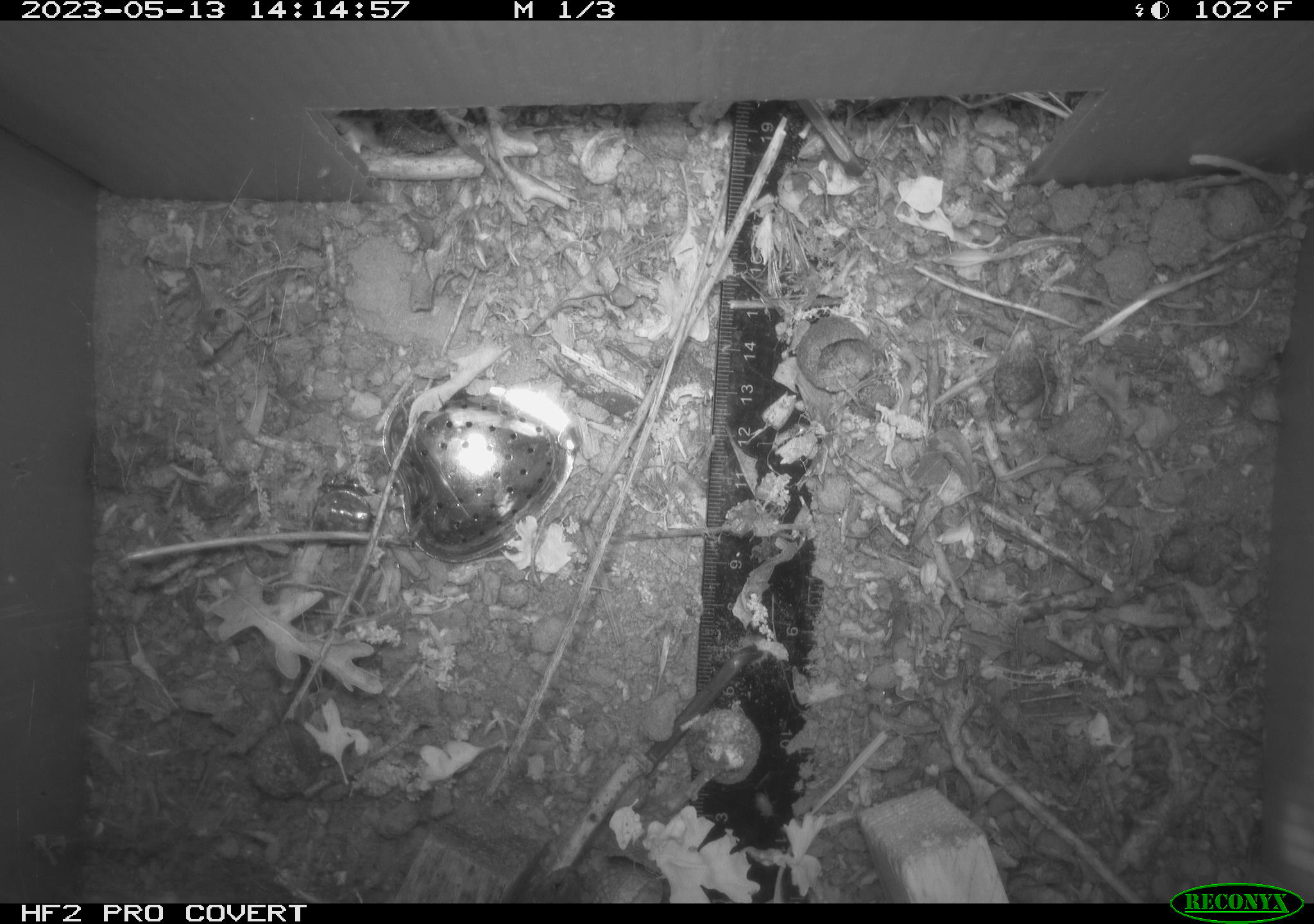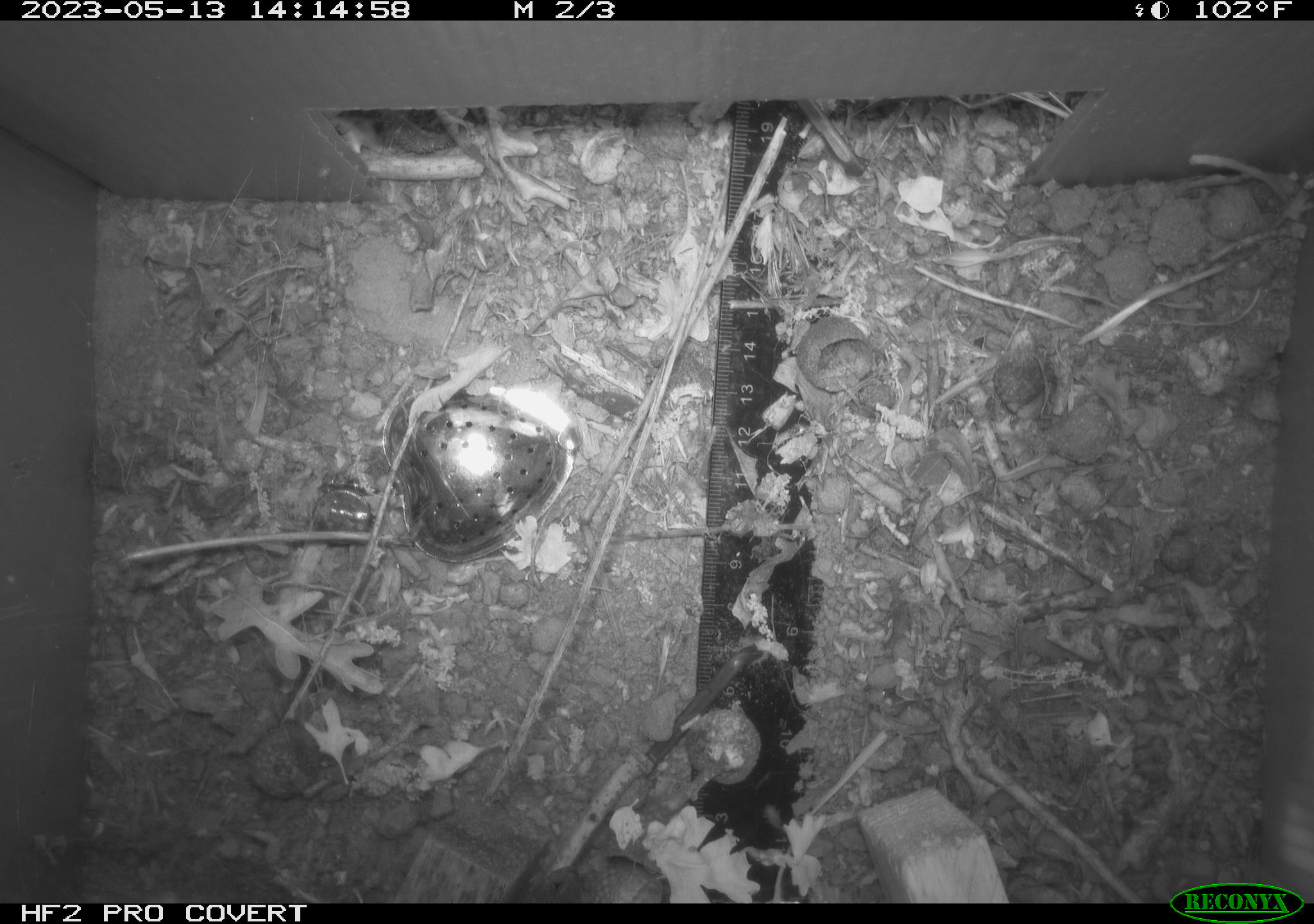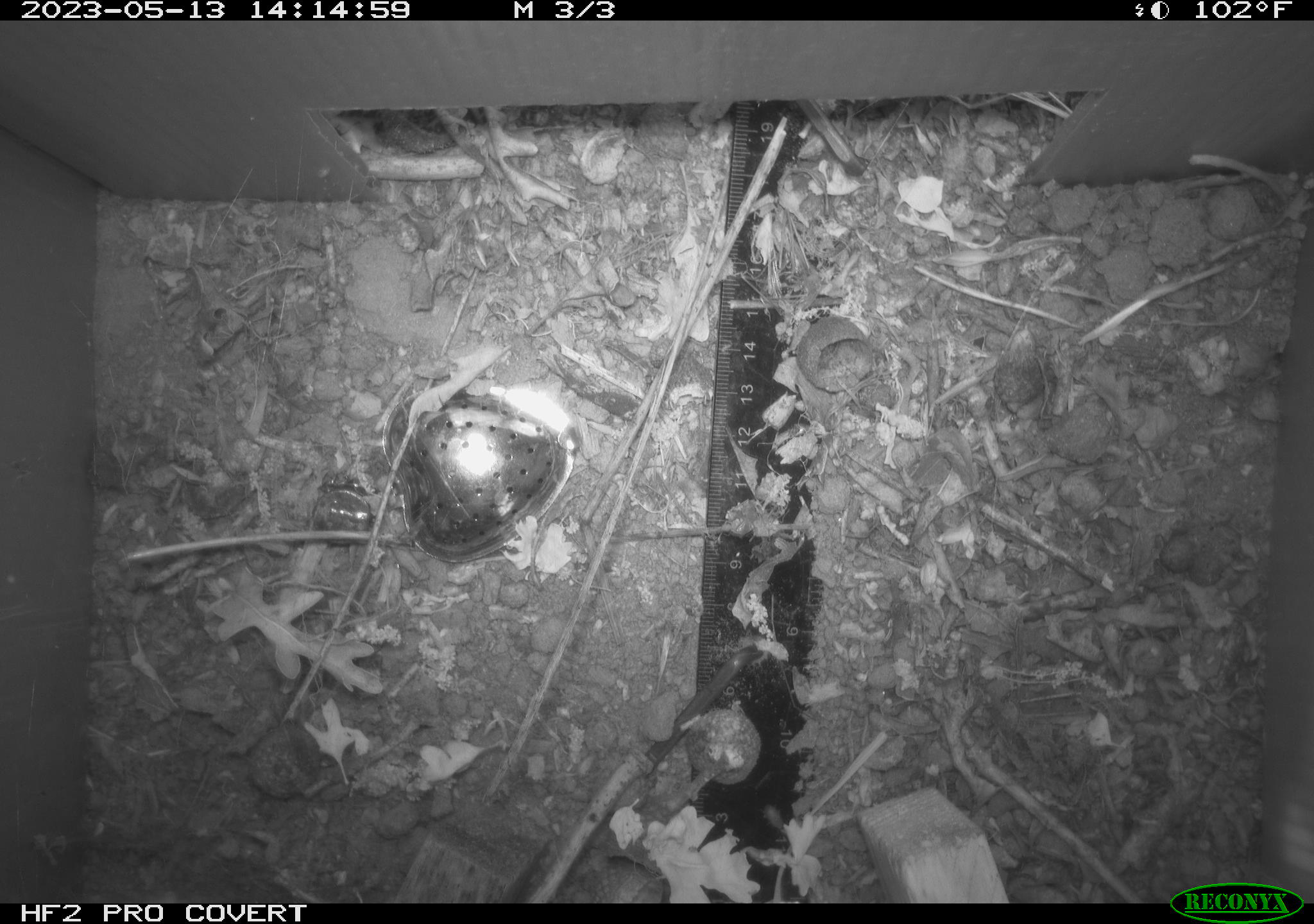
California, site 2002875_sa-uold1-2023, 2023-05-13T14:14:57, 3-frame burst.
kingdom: Animalia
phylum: Chordata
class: Reptilia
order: Squamata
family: Phrynosomatidae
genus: Sceloporus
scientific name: Sceloporus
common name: spiny lizards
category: sceloporus species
Sceloporus species (spiny lizards) (Sceloporus).